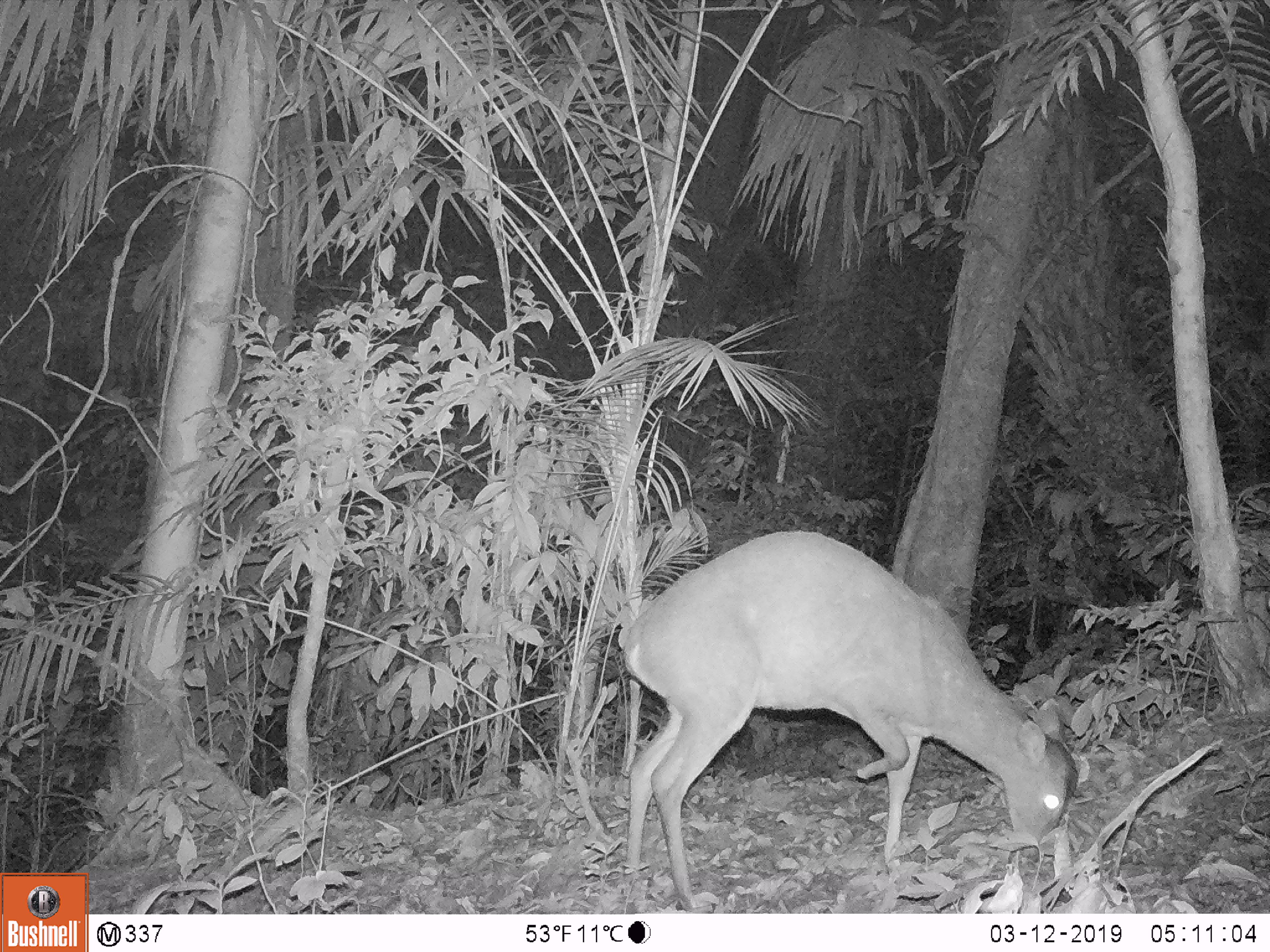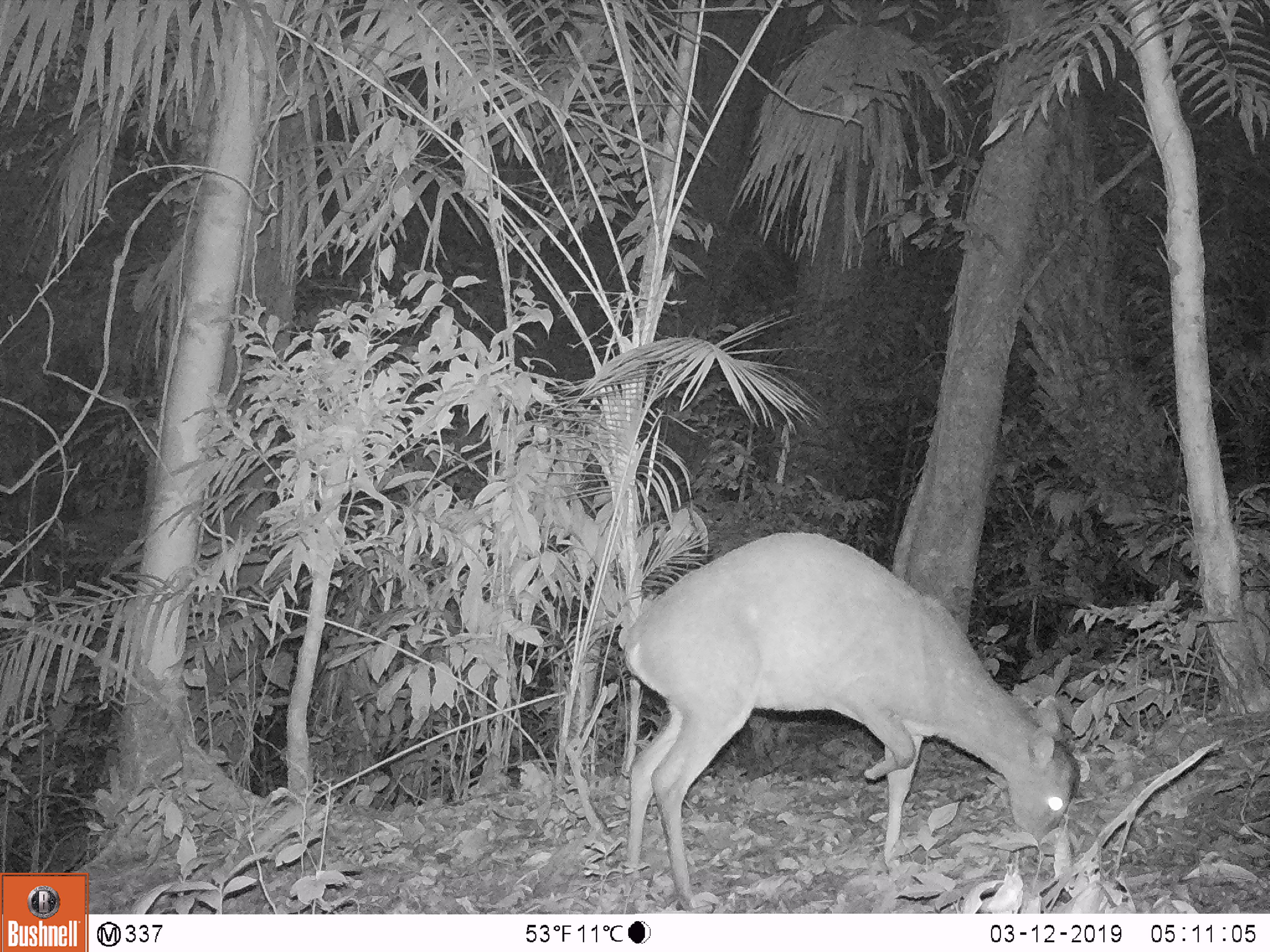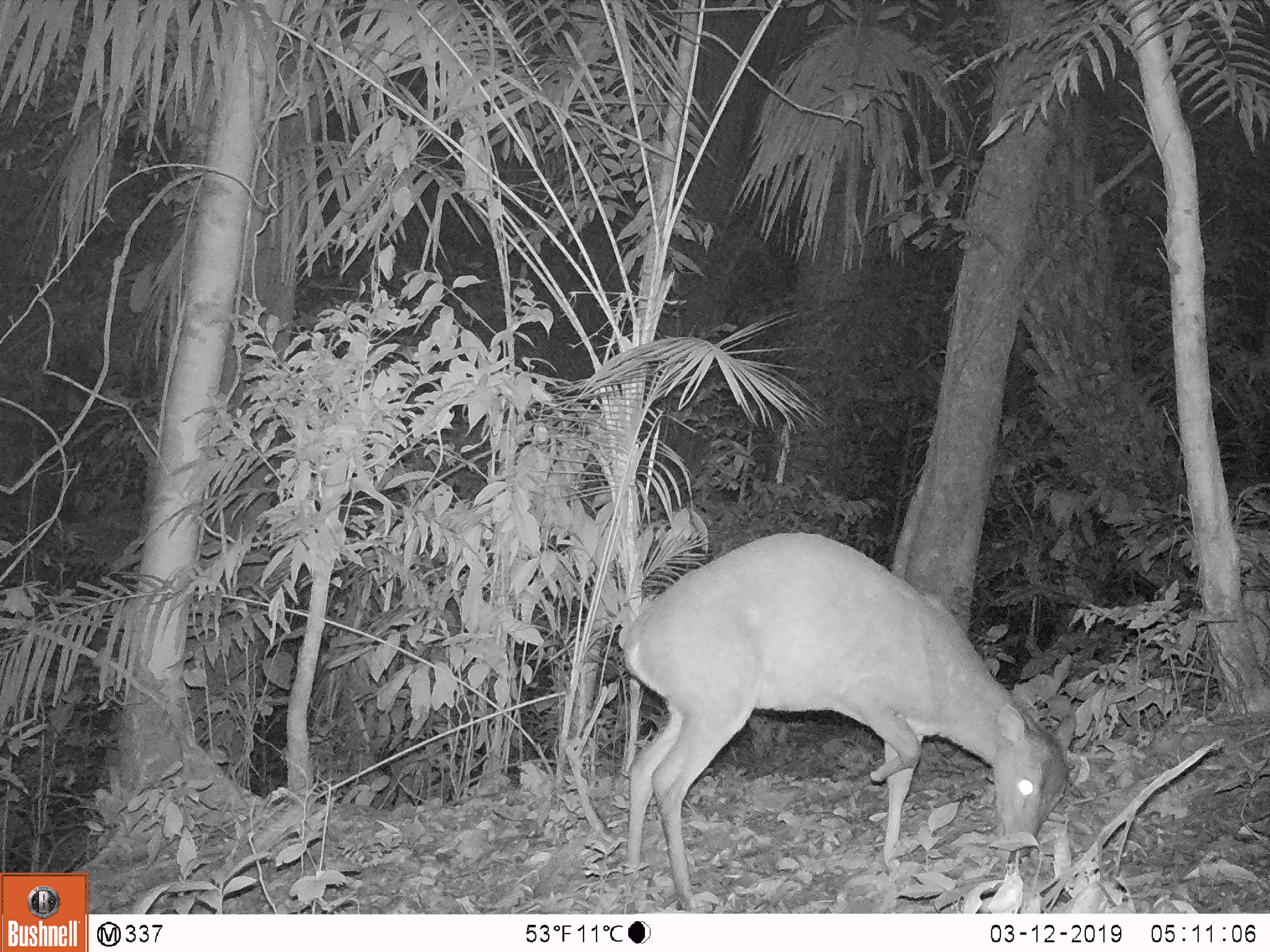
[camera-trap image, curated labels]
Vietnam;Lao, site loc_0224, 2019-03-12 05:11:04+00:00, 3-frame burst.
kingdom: Animalia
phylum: Chordata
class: Mammalia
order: Artiodactyla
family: Cervidae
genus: Muntiacus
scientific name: Muntiacus vuquangensis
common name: large-antlered muntjac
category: large antlered muntjac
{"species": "large antlered muntjac (large-antlered muntjac) (Muntiacus vuquangensis)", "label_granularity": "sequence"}